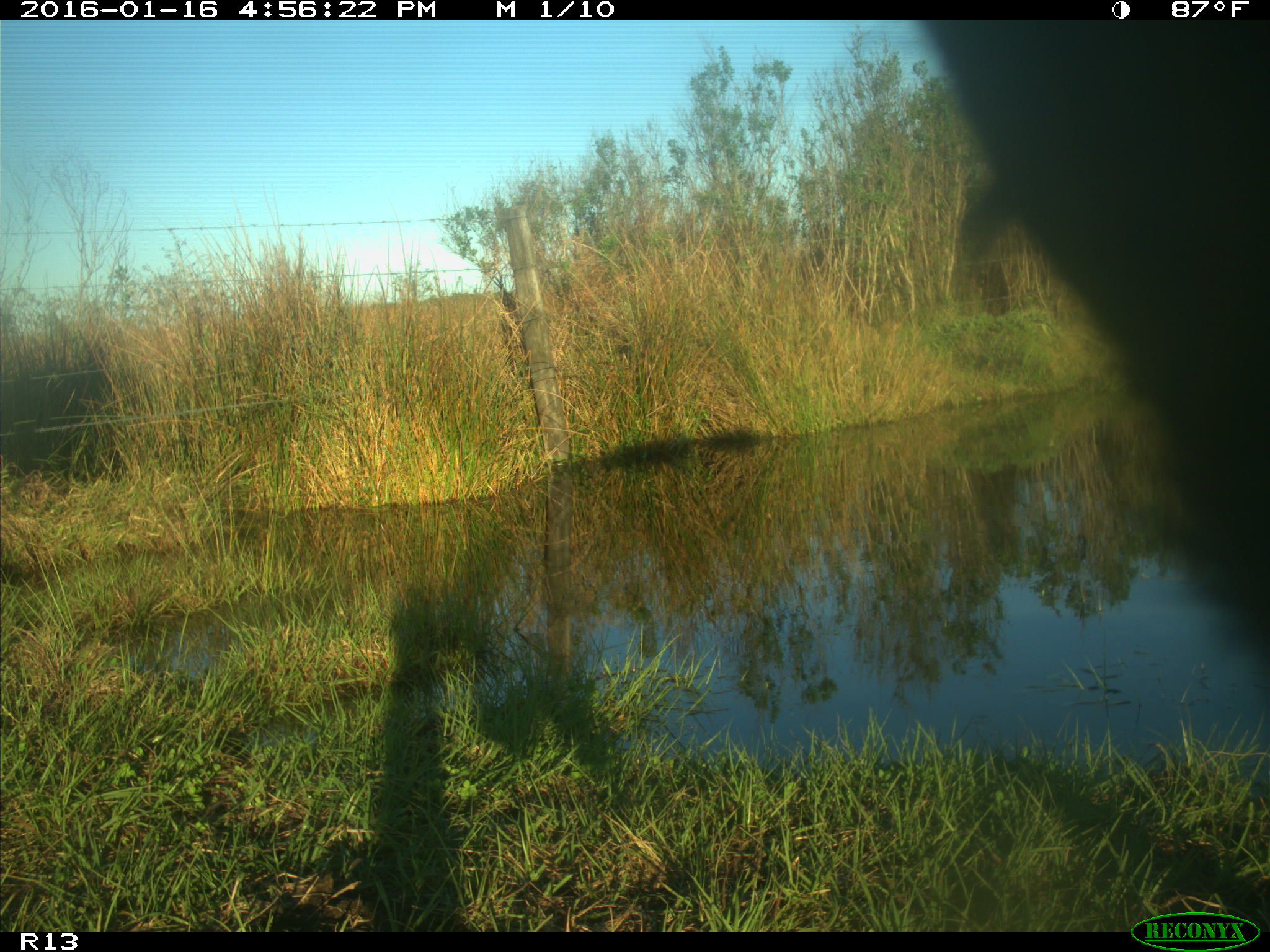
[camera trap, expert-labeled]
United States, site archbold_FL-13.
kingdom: Animalia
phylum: Chordata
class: Mammalia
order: Artiodactyla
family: Bovidae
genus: Bos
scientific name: Bos taurus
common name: domestic cow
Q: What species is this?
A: Bos taurus (domestic cow).